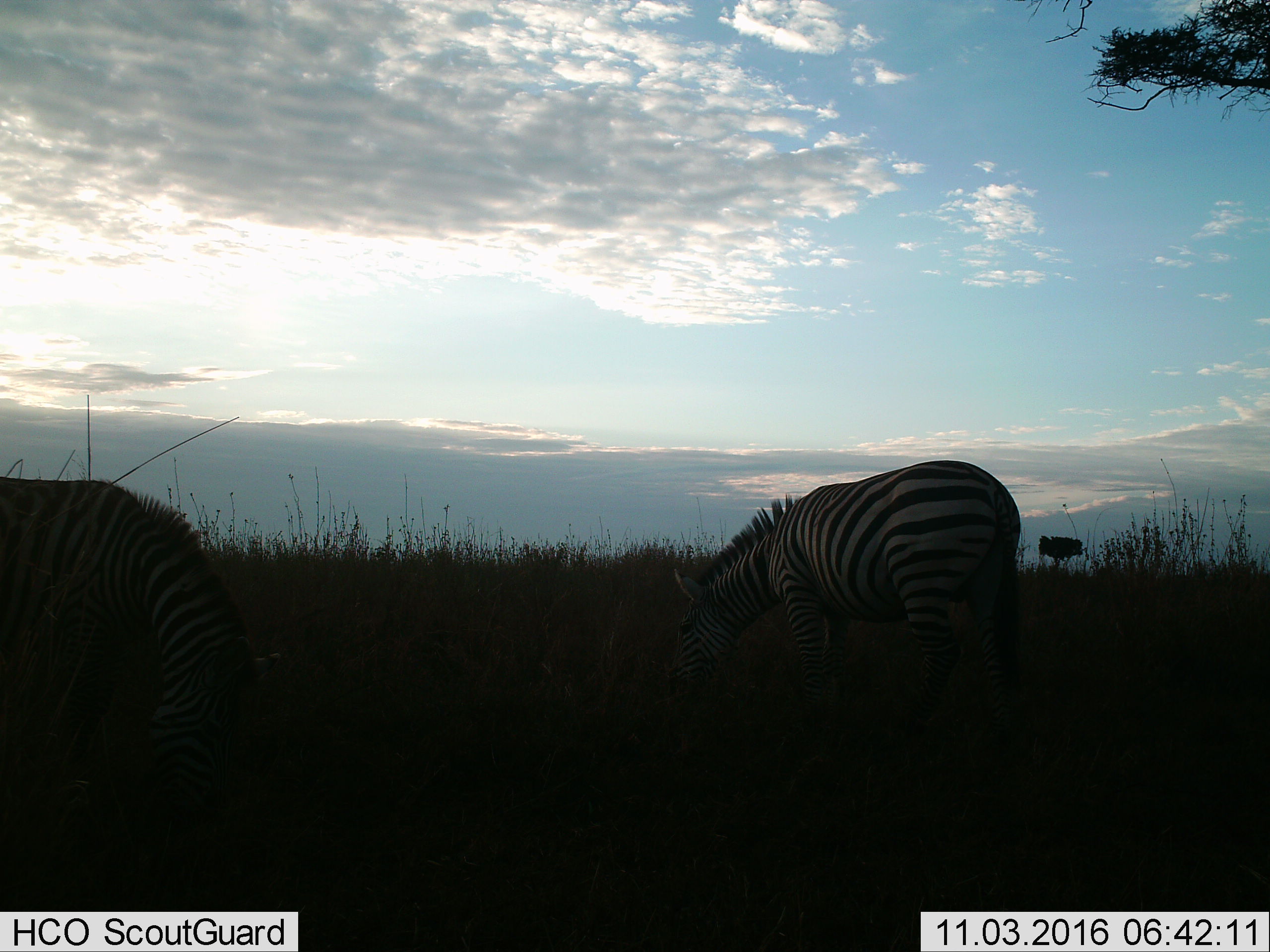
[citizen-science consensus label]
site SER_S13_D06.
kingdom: Animalia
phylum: Chordata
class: Mammalia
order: Perissodactyla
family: Equidae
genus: Equus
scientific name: Equus quagga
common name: plains zebra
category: zebraplains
Zebraplains (plains zebra) (Equus quagga), count 2. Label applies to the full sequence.